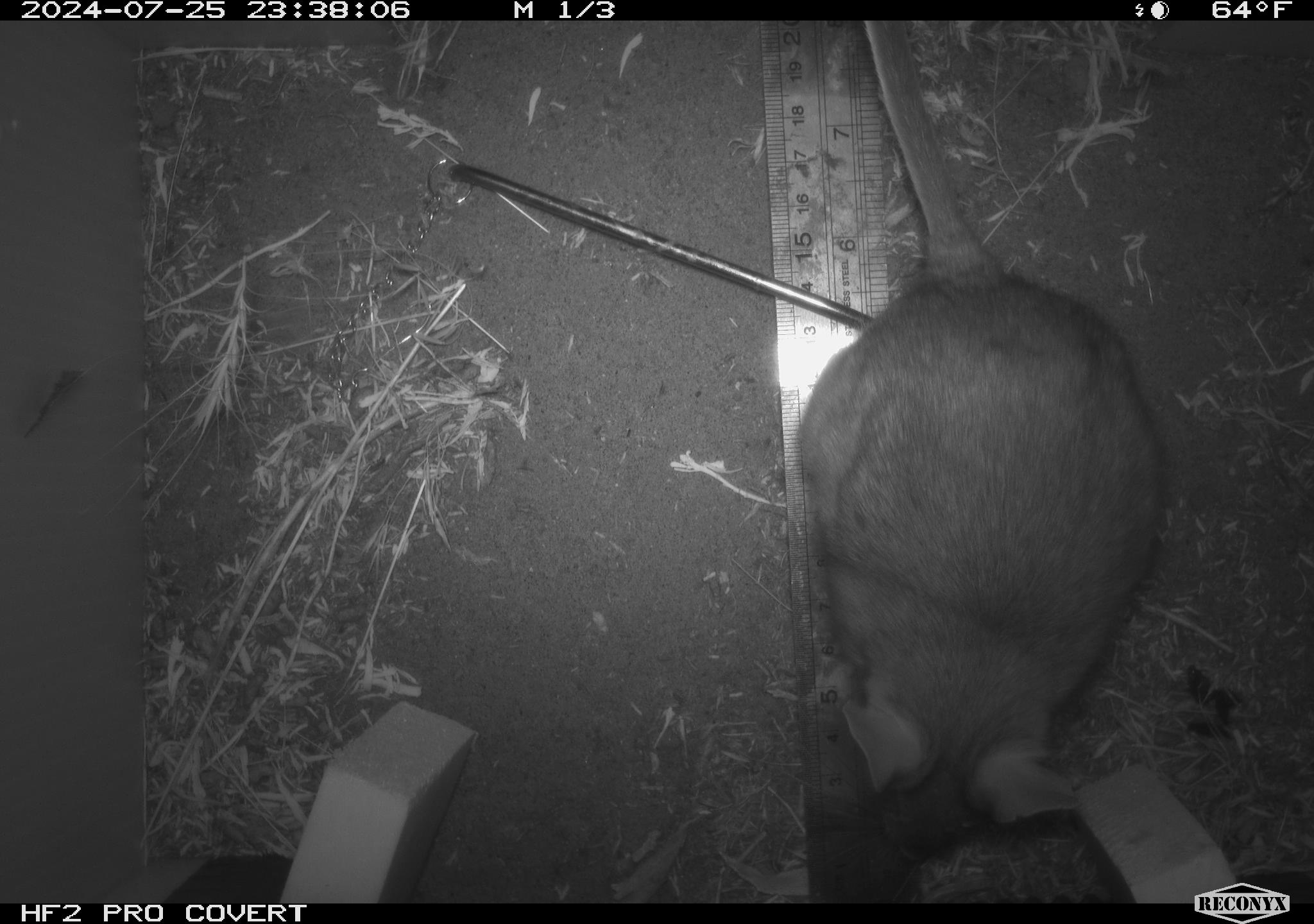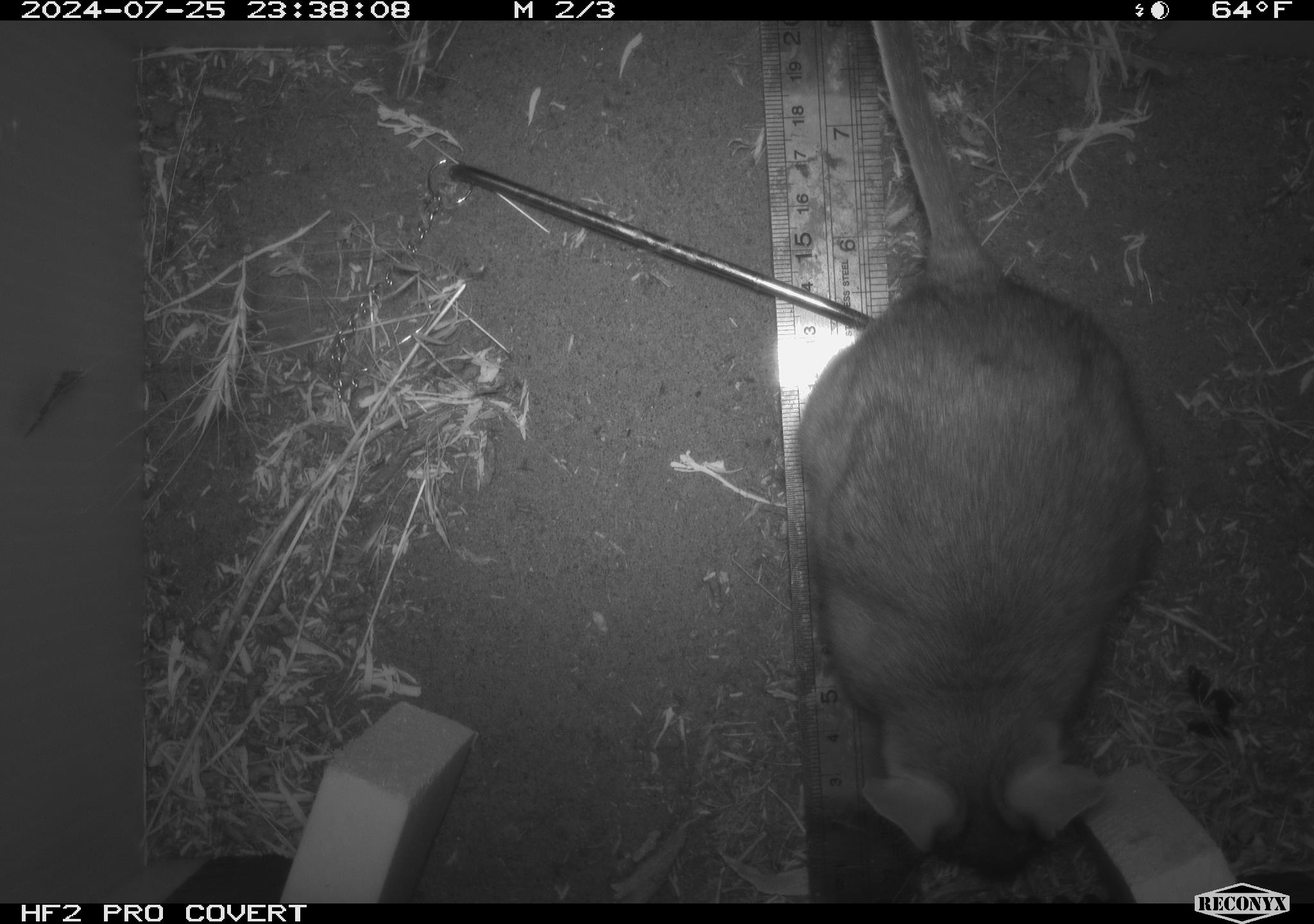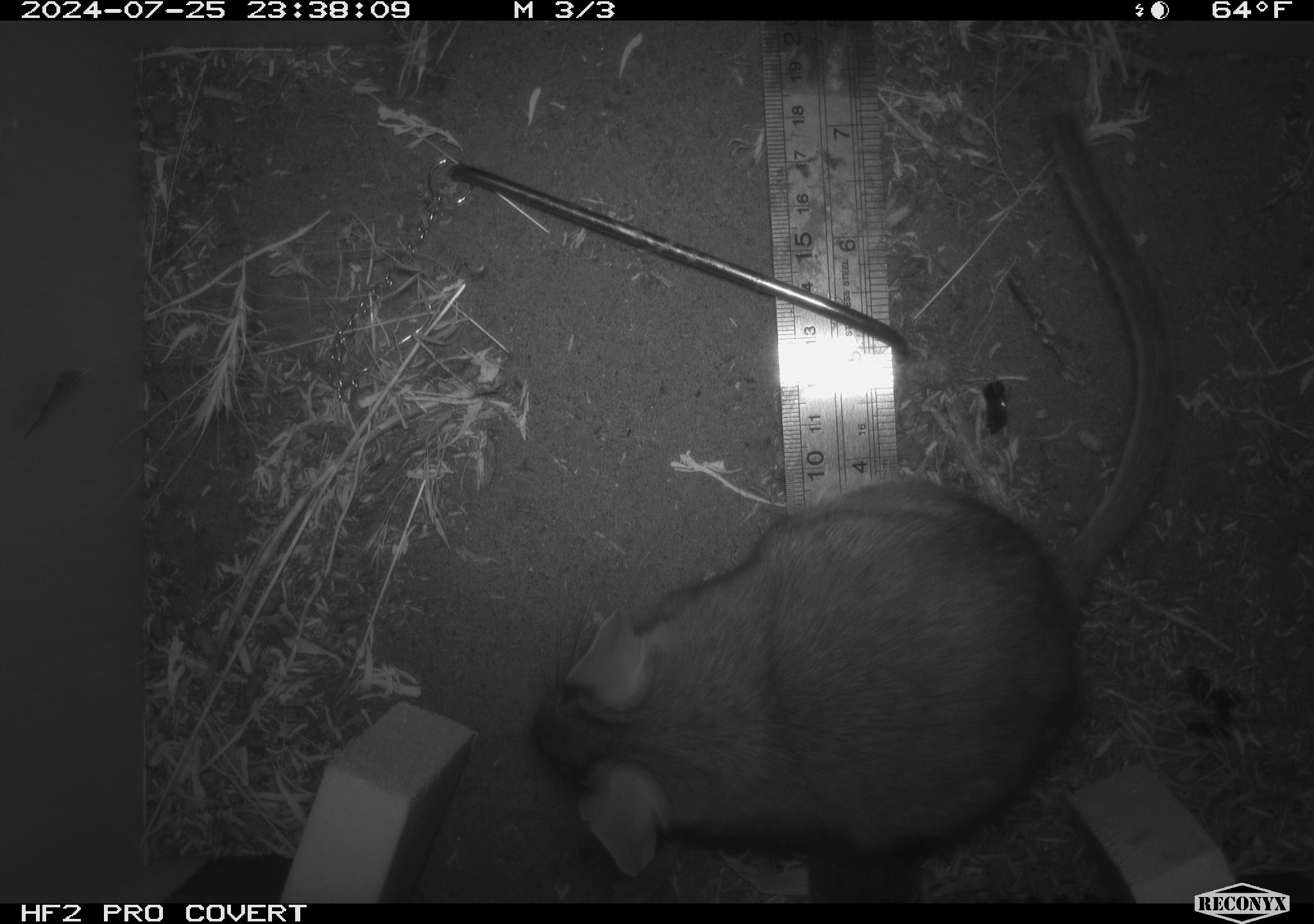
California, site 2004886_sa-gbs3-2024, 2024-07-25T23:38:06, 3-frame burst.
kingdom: Animalia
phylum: Chordata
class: Mammalia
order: Rodentia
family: Cricetidae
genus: Neotoma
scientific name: Neotoma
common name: pack rat or woodrat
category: neotoma species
Neotoma species (pack rat or woodrat) (Neotoma).